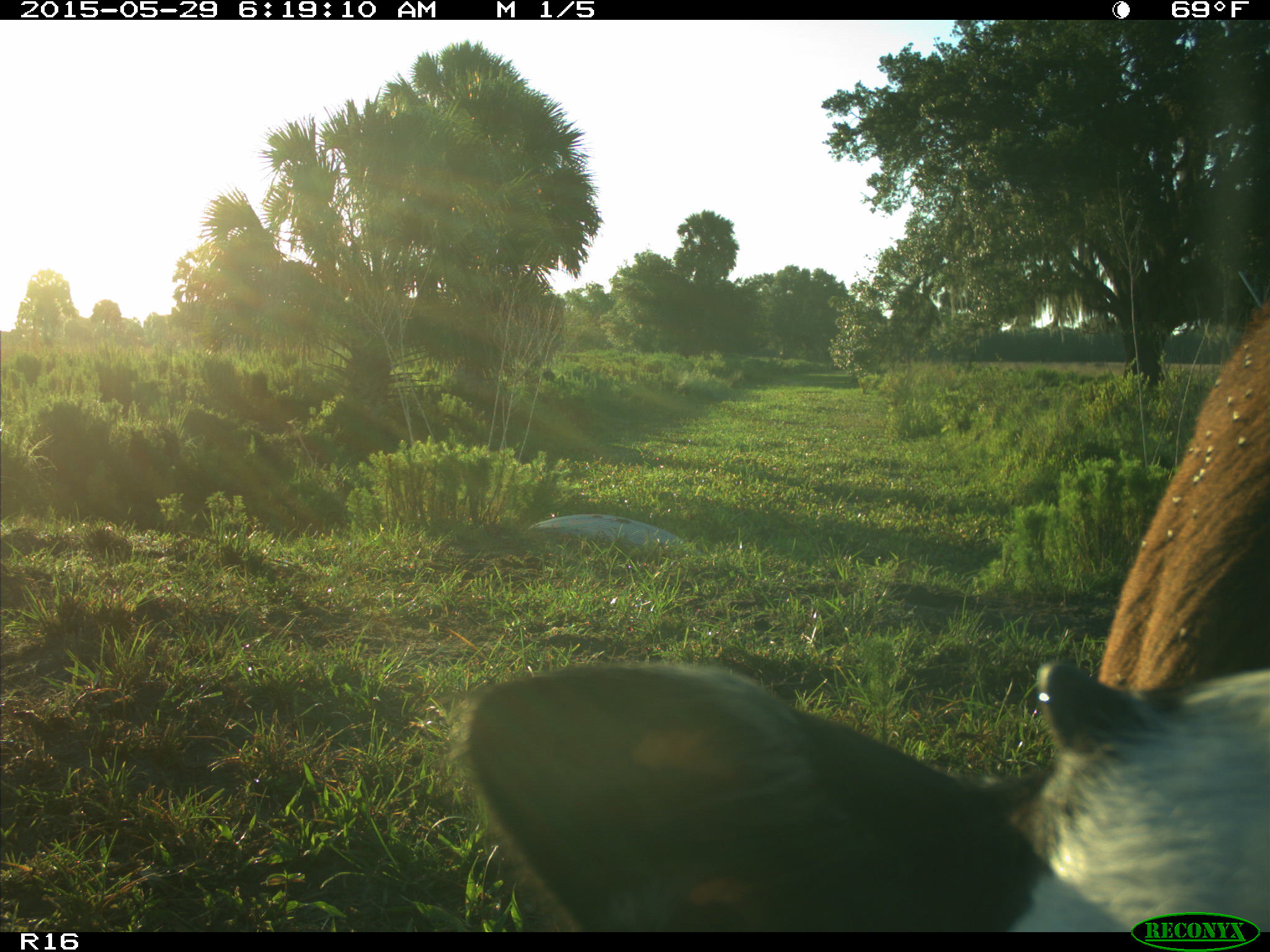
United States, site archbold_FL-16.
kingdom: Animalia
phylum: Chordata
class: Mammalia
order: Artiodactyla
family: Bovidae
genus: Bos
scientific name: Bos taurus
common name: domestic cow